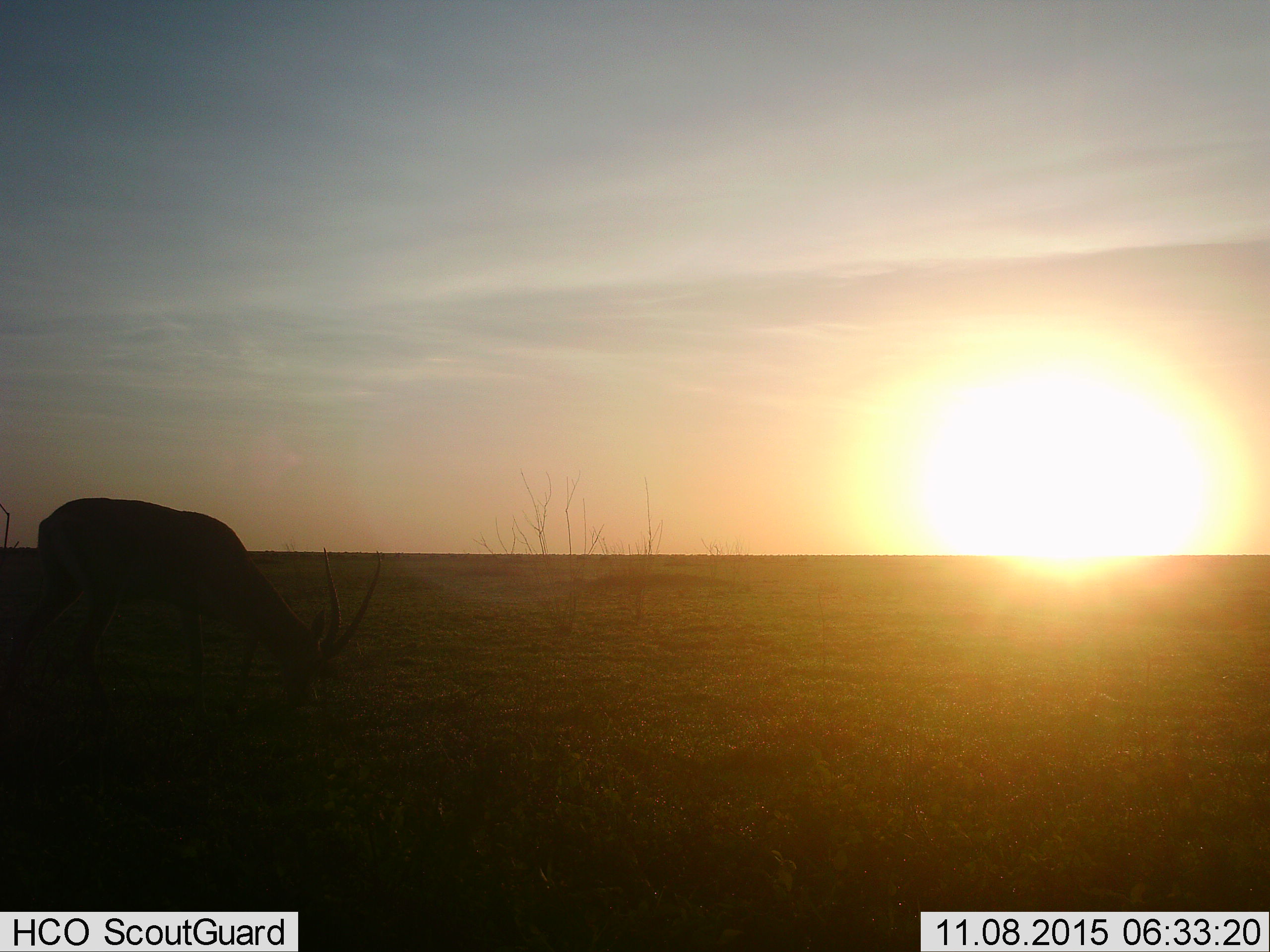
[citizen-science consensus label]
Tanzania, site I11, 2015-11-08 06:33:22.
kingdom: Animalia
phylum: Chordata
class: Mammalia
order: Artiodactyla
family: Bovidae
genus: Nanger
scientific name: Nanger granti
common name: grant's gazelle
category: gazellegrants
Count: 1.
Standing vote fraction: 33%.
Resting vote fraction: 0%.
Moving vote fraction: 0%.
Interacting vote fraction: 0%.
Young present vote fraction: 0%.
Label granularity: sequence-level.